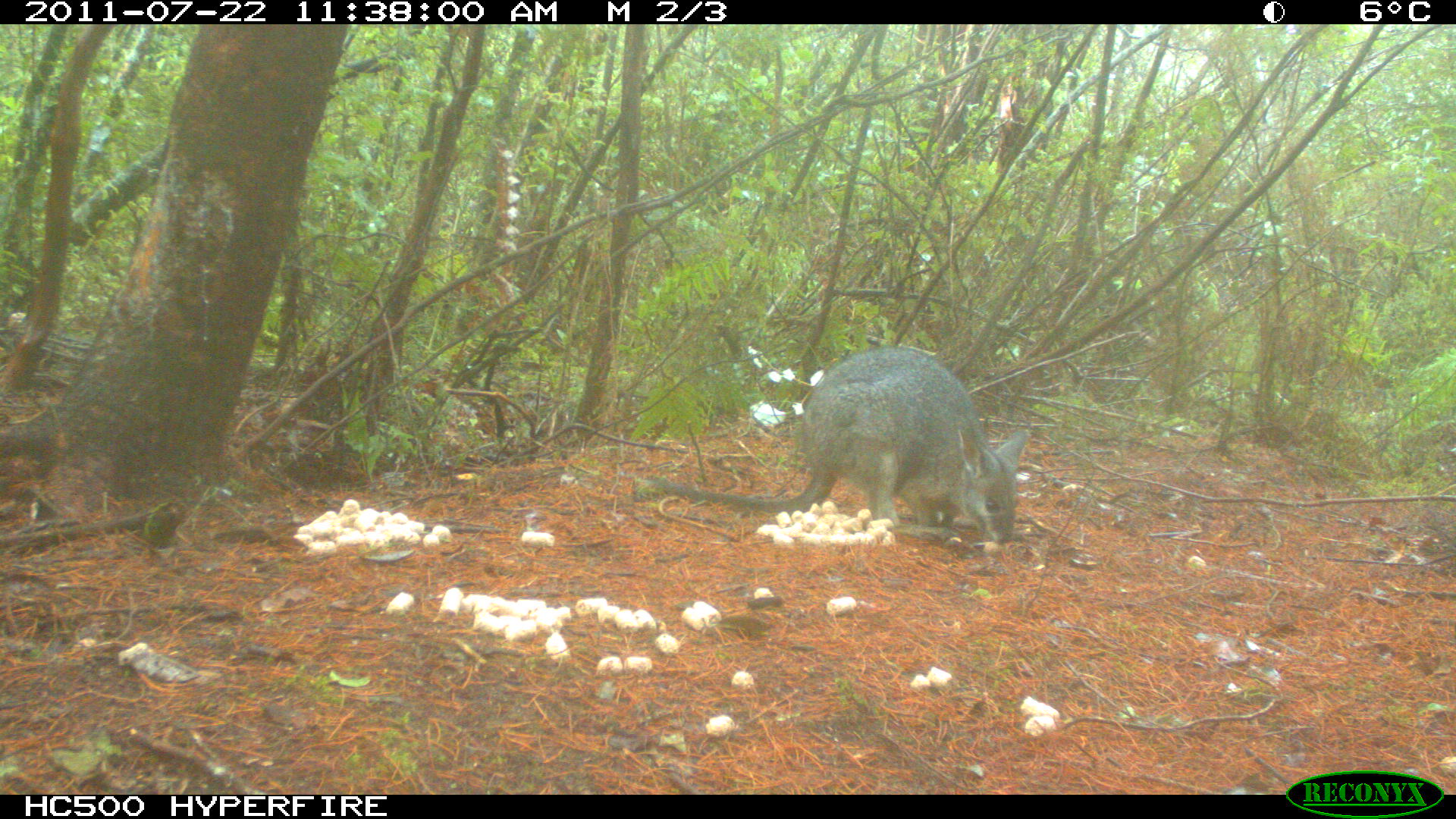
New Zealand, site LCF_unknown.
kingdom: Animalia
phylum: Chordata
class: Mammalia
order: Diprotodontia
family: Macropodidae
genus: Notamacropus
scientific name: Notamacropus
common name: wallaby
Wallaby (Notamacropus).